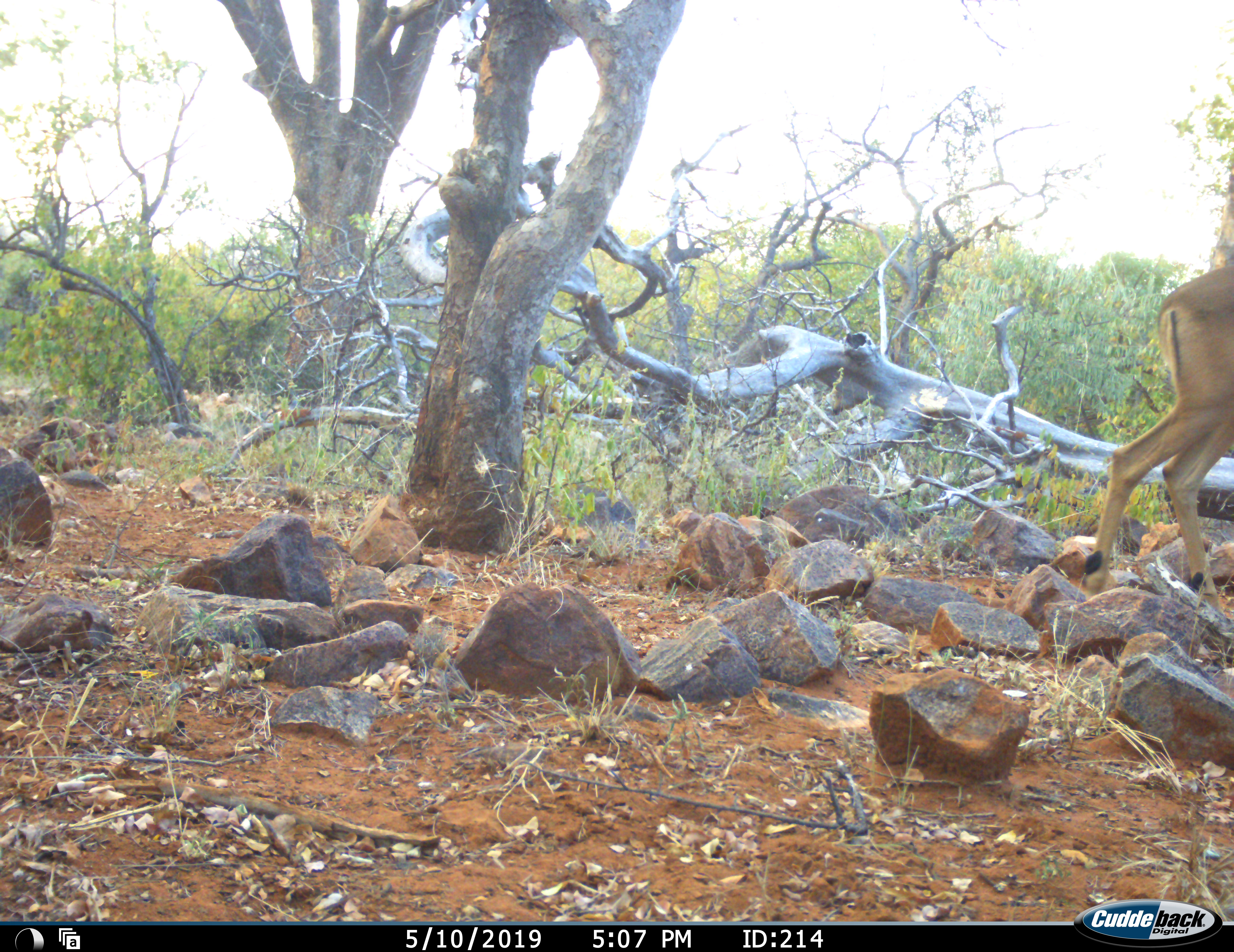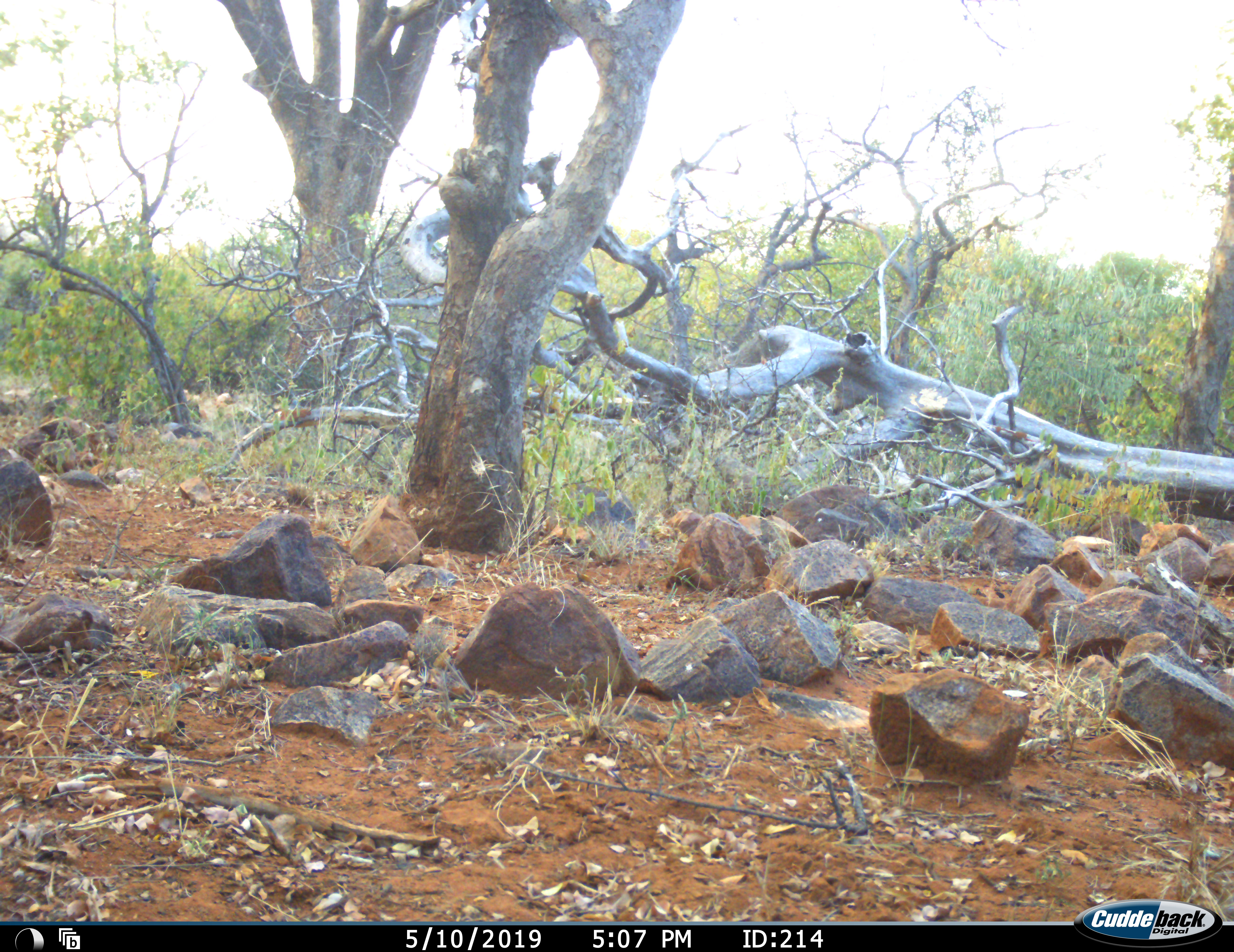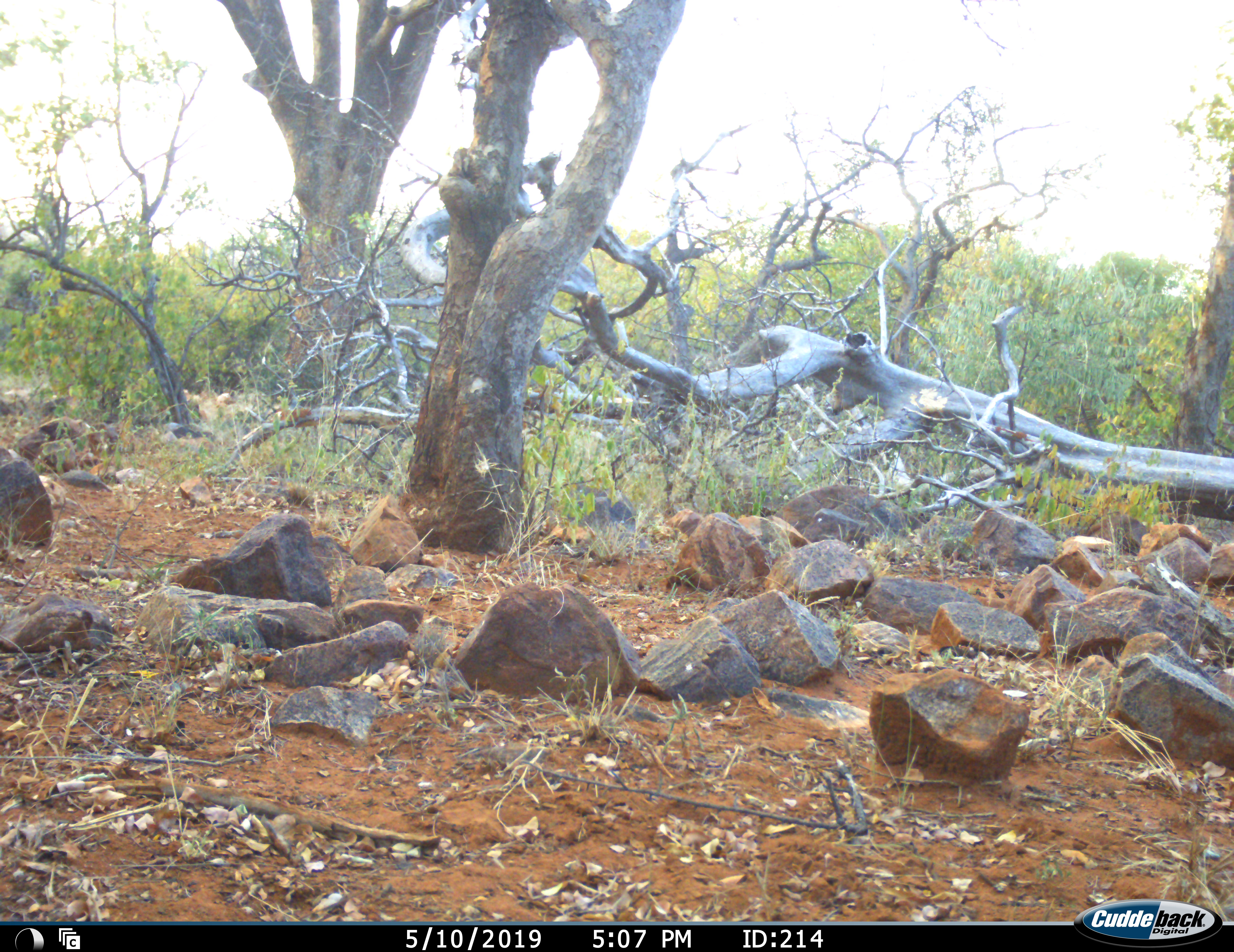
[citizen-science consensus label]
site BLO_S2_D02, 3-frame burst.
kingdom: Animalia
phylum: Chordata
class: Mammalia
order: Artiodactyla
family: Bovidae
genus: Aepyceros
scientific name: Aepyceros melampus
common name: impala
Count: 1.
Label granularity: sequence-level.